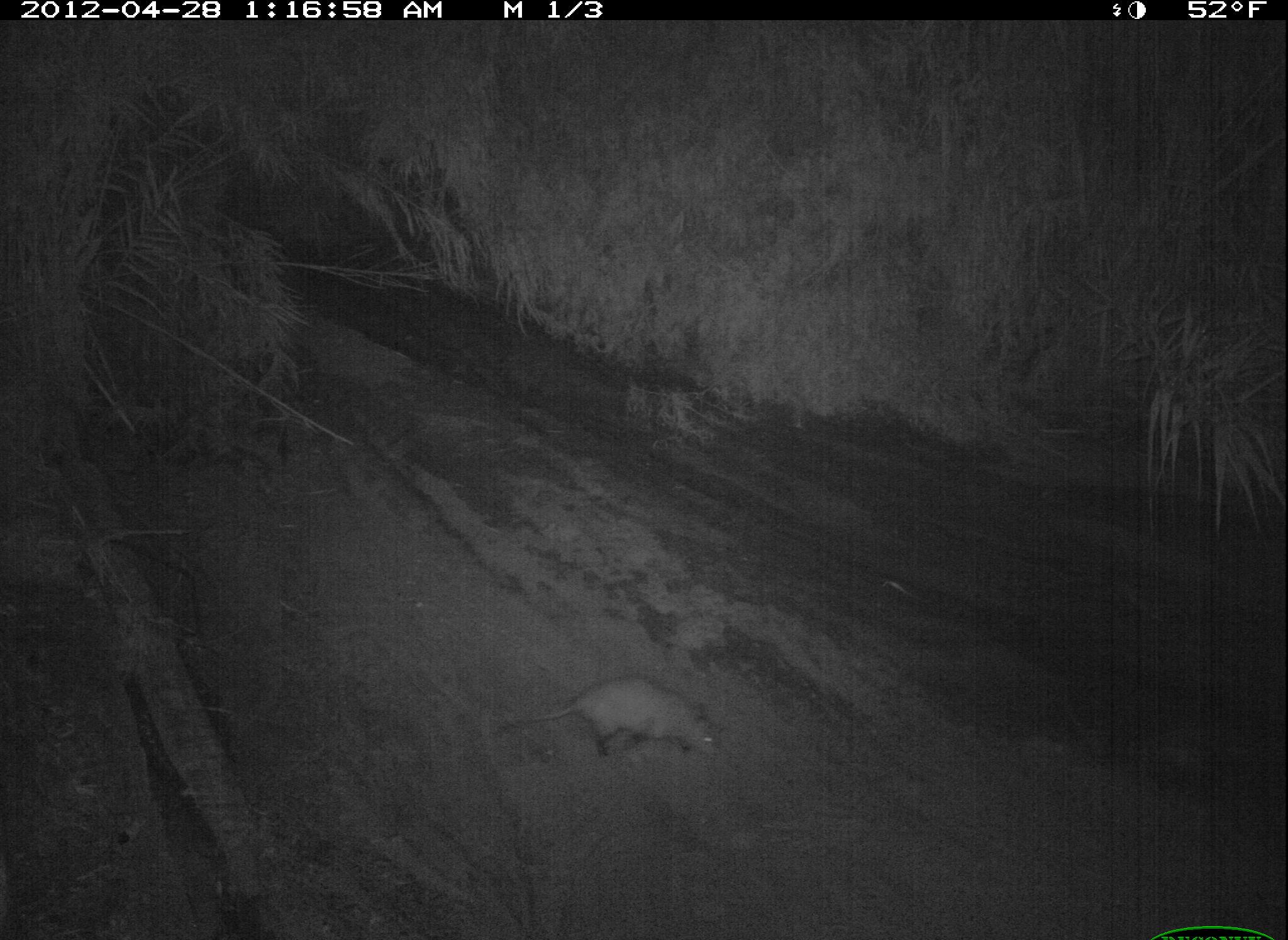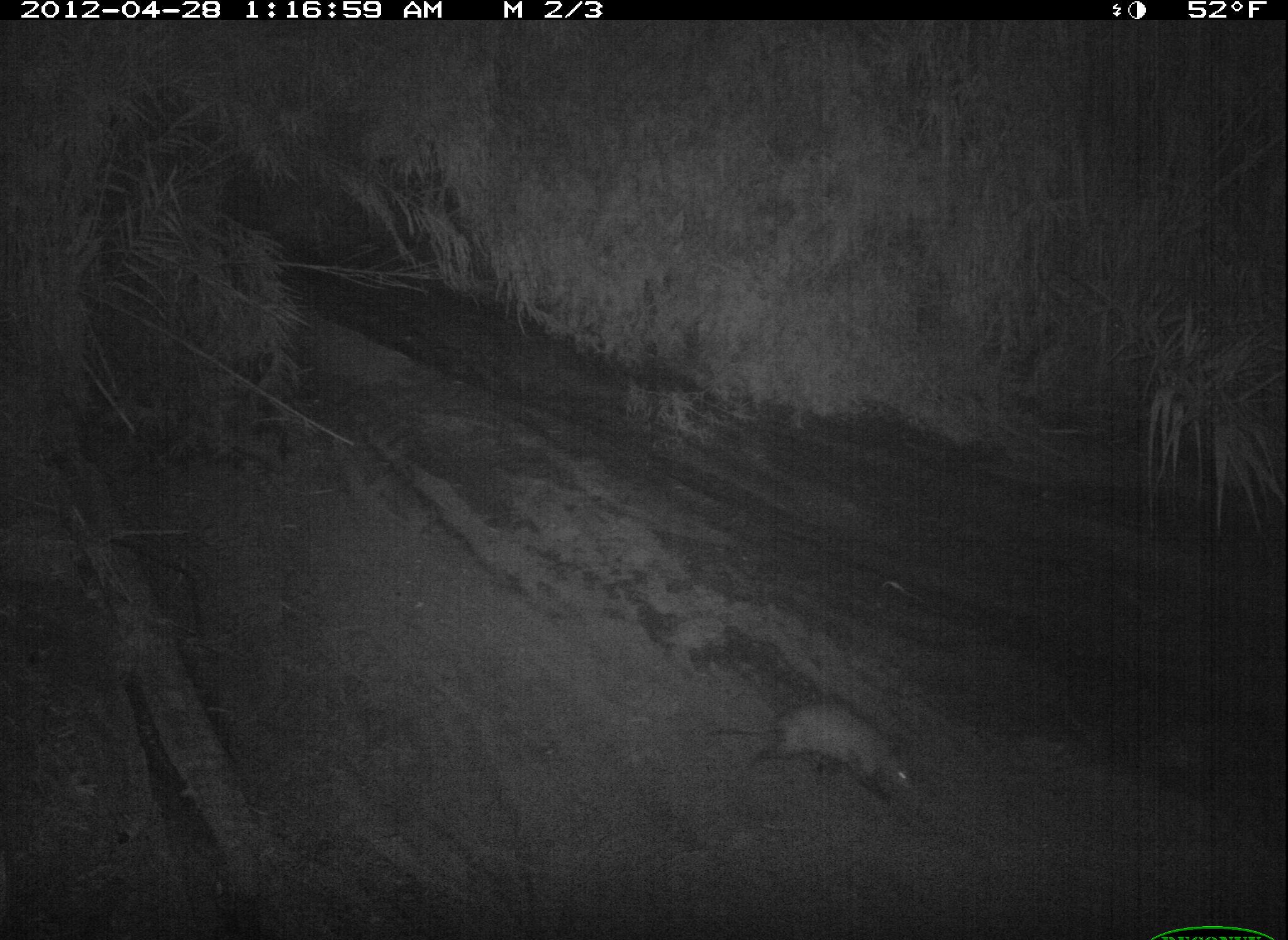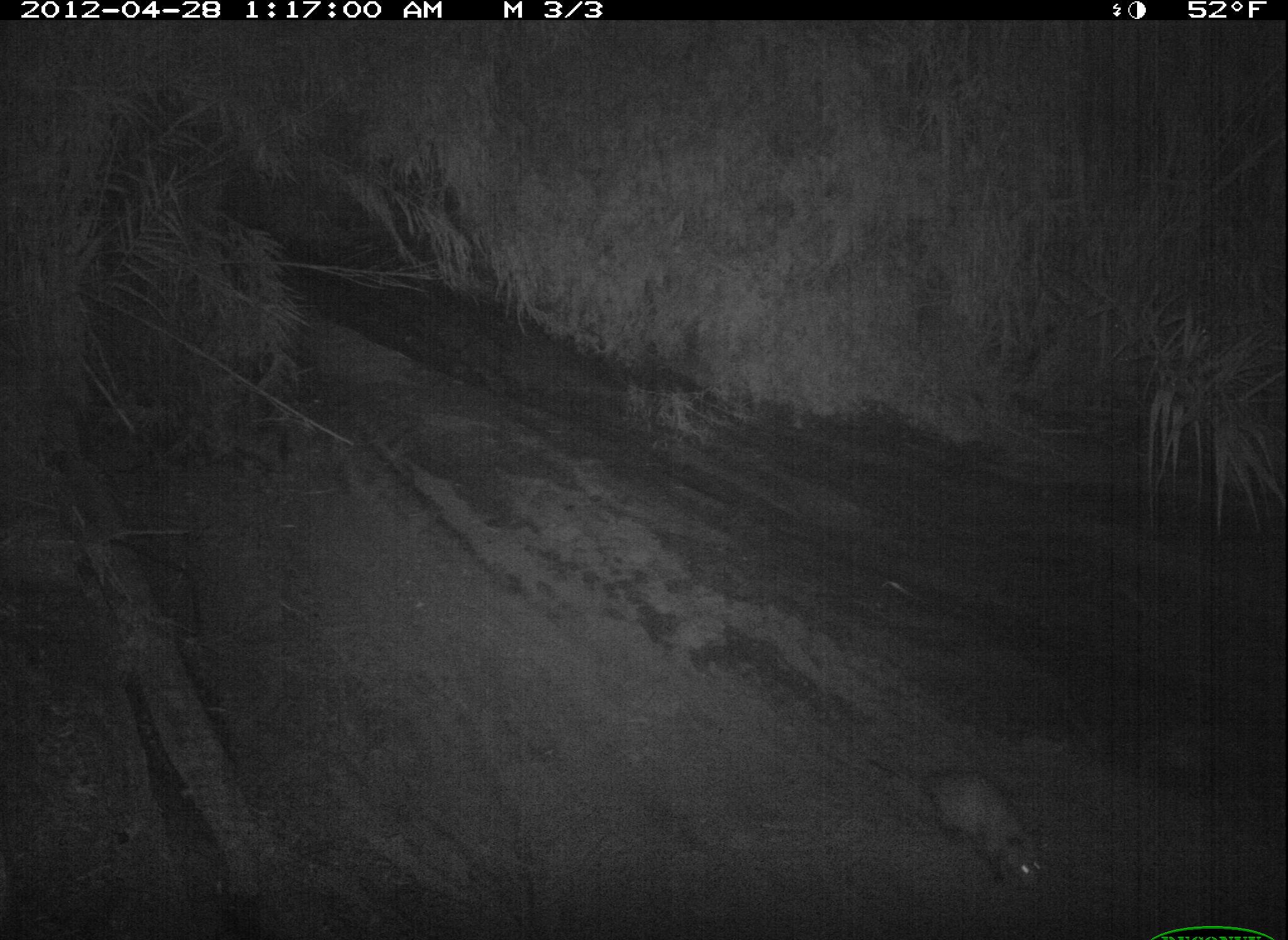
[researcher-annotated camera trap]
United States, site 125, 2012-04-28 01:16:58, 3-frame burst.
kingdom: Animalia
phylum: Chordata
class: Mammalia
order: Didelphimorphia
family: Didelphidae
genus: Didelphis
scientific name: Didelphis virginiana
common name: virginia opossum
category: opossum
Opossum (virginia opossum) (Didelphis virginiana).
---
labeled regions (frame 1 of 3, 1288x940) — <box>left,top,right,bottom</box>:
opossum: <box>493,666,730,769</box>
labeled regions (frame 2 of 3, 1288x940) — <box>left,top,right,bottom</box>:
opossum: <box>699,692,925,809</box>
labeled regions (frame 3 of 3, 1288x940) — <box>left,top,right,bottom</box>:
opossum: <box>861,746,1051,896</box>